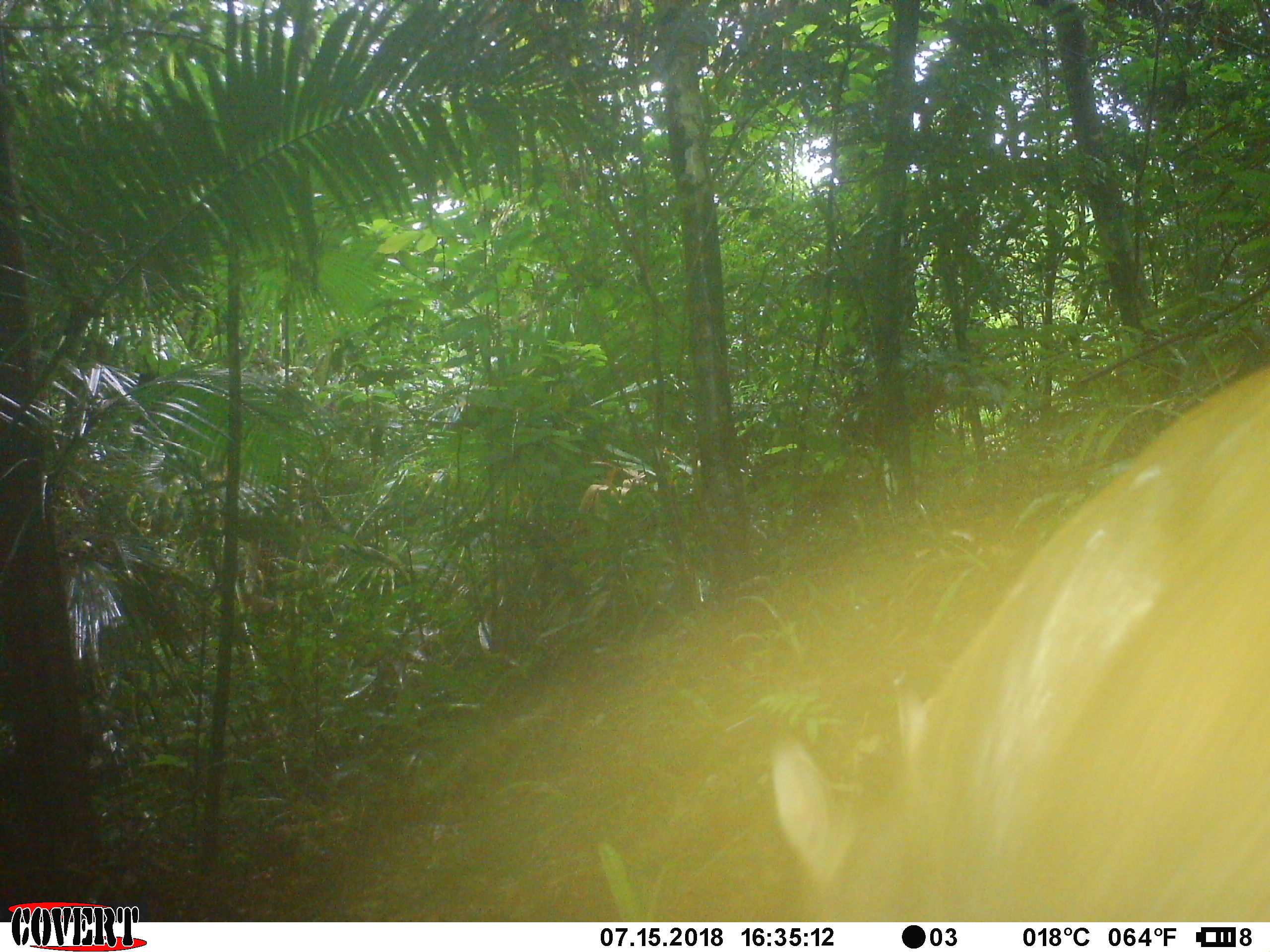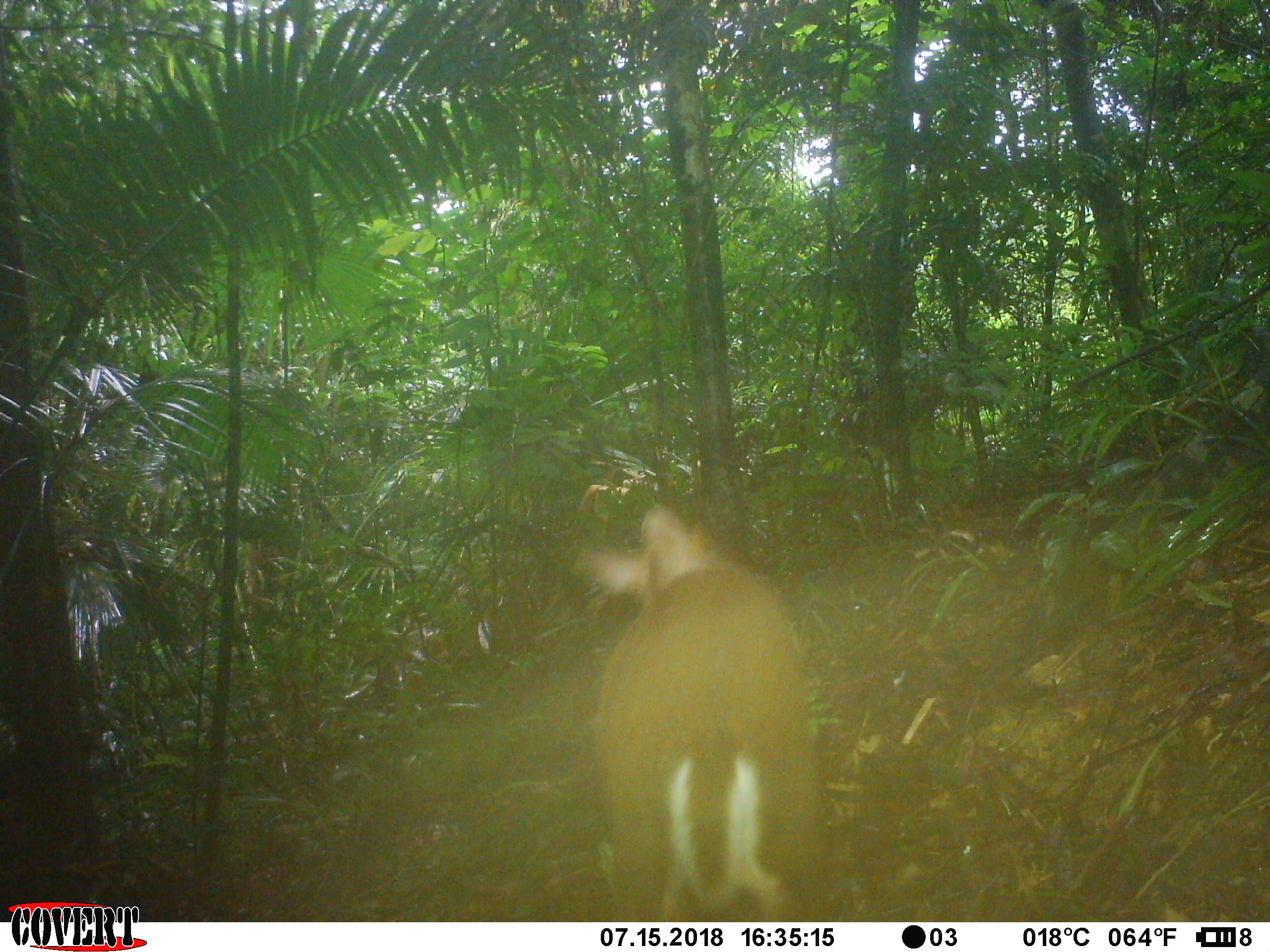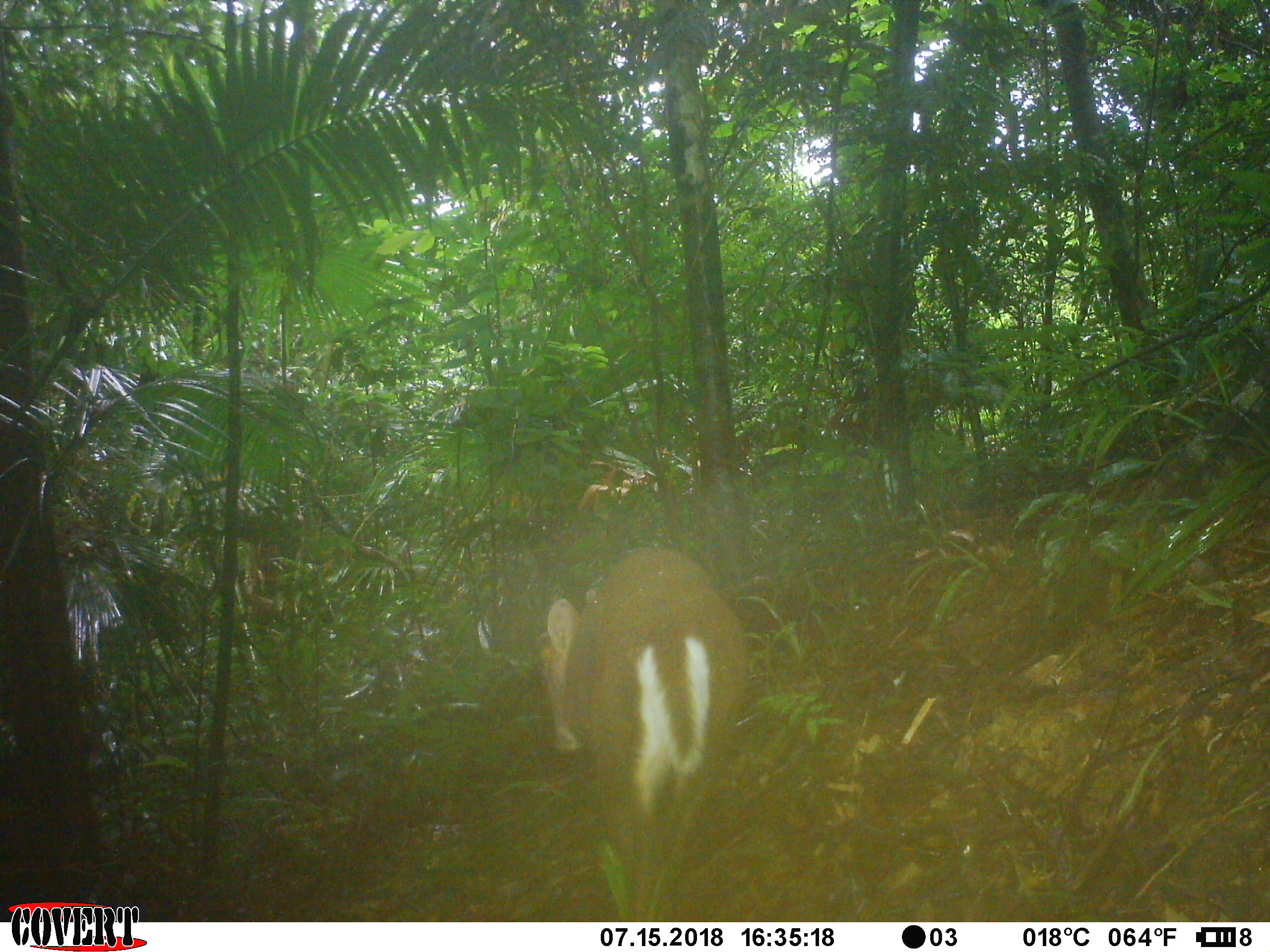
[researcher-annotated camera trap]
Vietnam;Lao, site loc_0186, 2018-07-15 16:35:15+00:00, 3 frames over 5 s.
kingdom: Animalia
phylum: Chordata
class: Mammalia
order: Artiodactyla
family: Cervidae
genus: Muntiacus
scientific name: Muntiacus rooseveltorum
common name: roosevelt's muntjac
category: roosevelts muntjac group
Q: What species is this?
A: Roosevelts muntjac group (roosevelt's muntjac) (Muntiacus rooseveltorum).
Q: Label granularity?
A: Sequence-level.